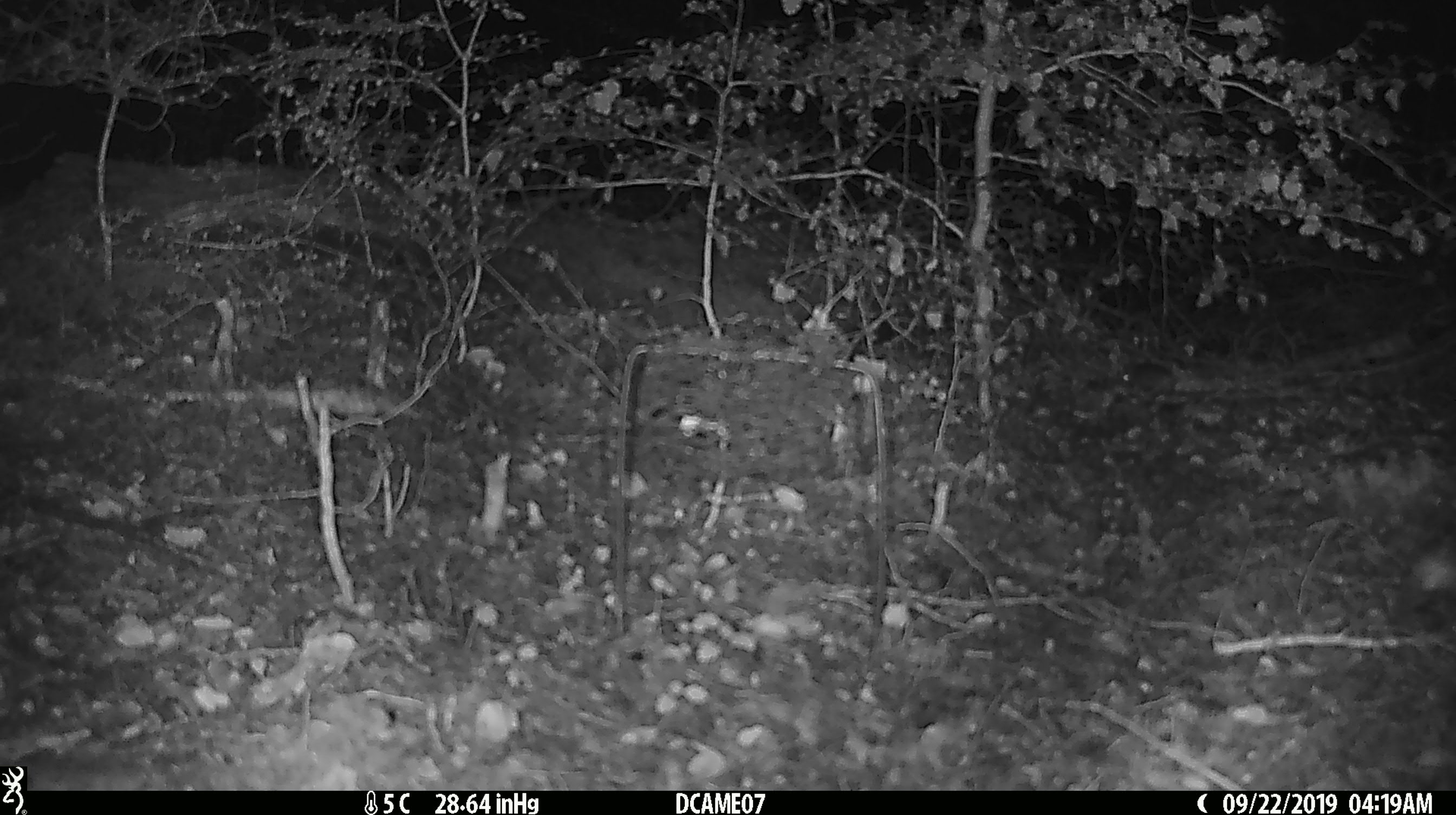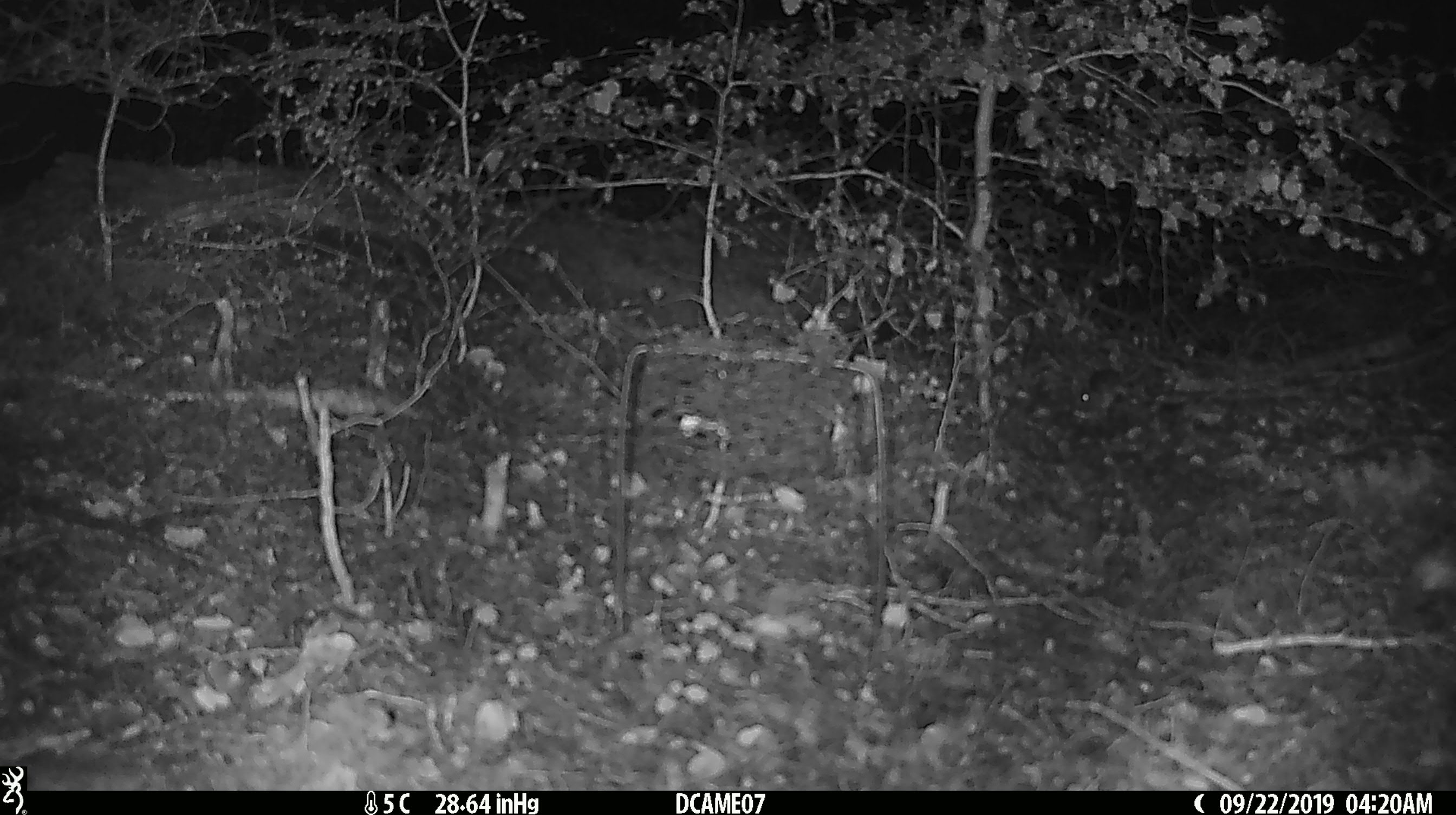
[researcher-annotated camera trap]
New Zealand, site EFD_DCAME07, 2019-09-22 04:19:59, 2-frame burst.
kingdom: Animalia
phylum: Chordata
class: Mammalia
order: Rodentia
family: Muridae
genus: Mus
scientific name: Mus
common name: mouse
Mouse (Mus).